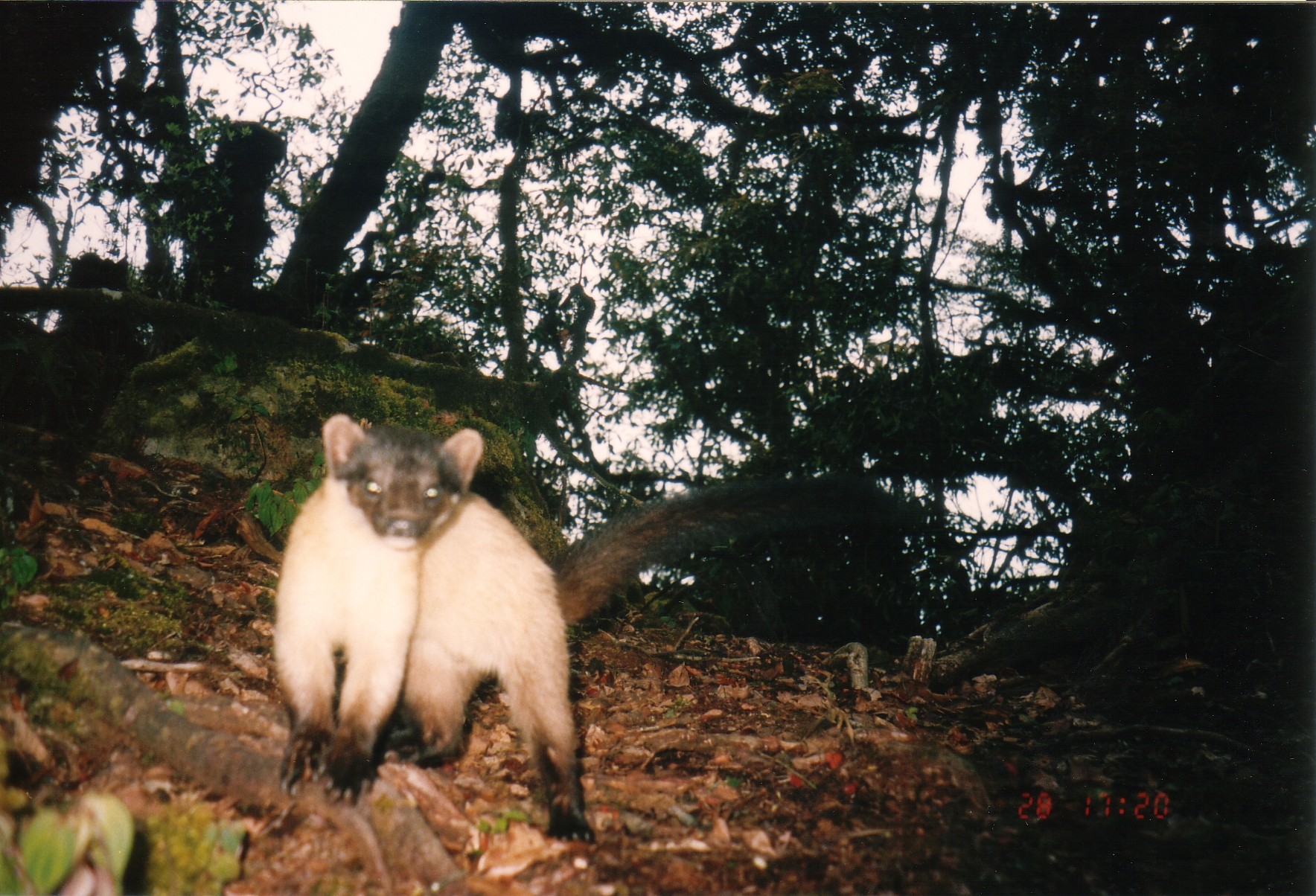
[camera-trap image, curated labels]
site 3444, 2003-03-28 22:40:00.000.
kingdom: Animalia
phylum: Chordata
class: Mammalia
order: Carnivora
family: Mustelidae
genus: Martes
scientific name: Martes flavigula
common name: yellow-throated marten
Martes flavigula (yellow-throated marten), count 1.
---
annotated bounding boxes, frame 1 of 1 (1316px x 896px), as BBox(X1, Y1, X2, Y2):
martes flavigula: BBox(271, 413, 598, 844)